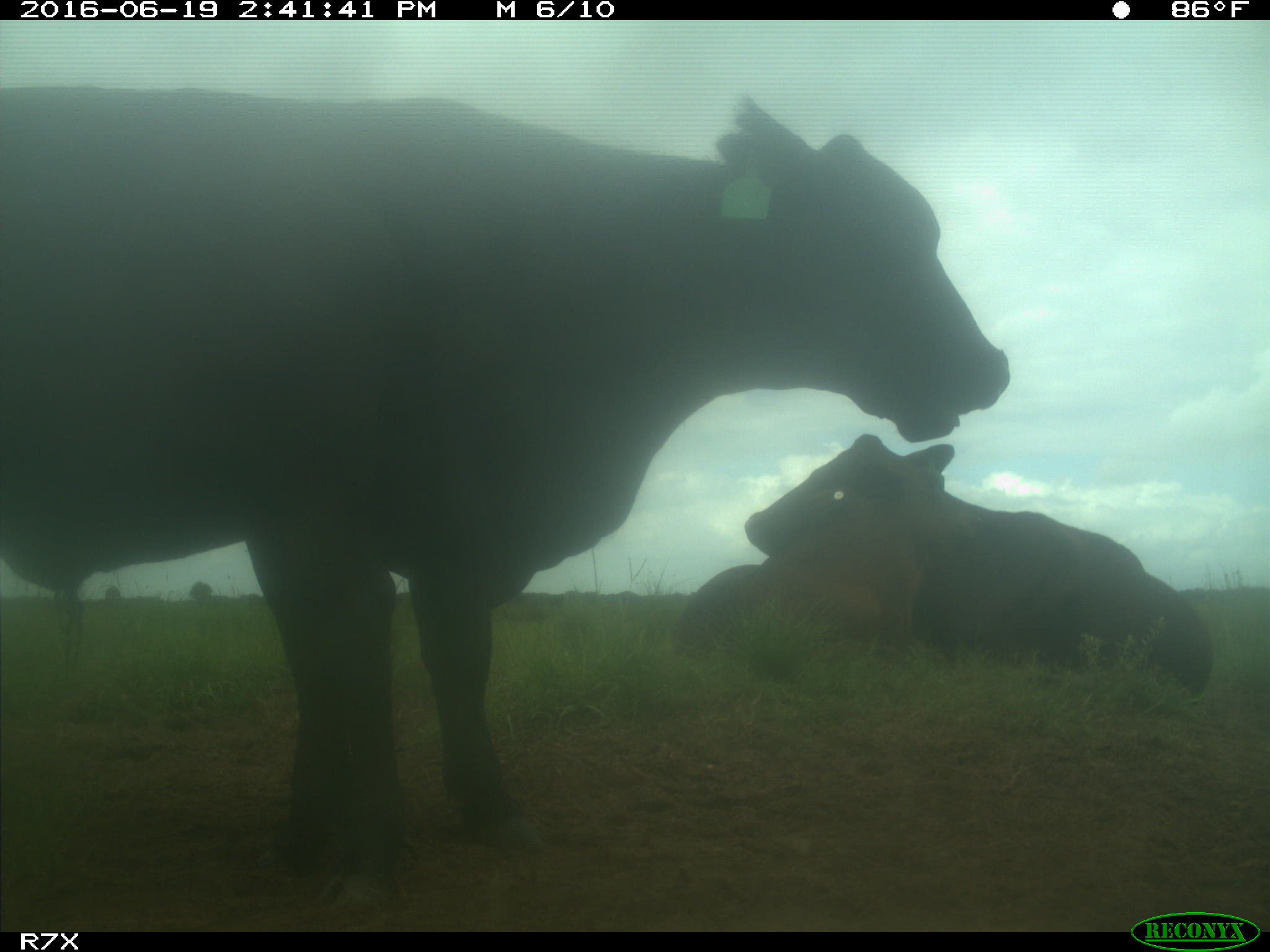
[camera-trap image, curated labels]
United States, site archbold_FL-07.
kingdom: Animalia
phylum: Chordata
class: Mammalia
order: Artiodactyla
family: Bovidae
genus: Bos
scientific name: Bos taurus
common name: domestic cow